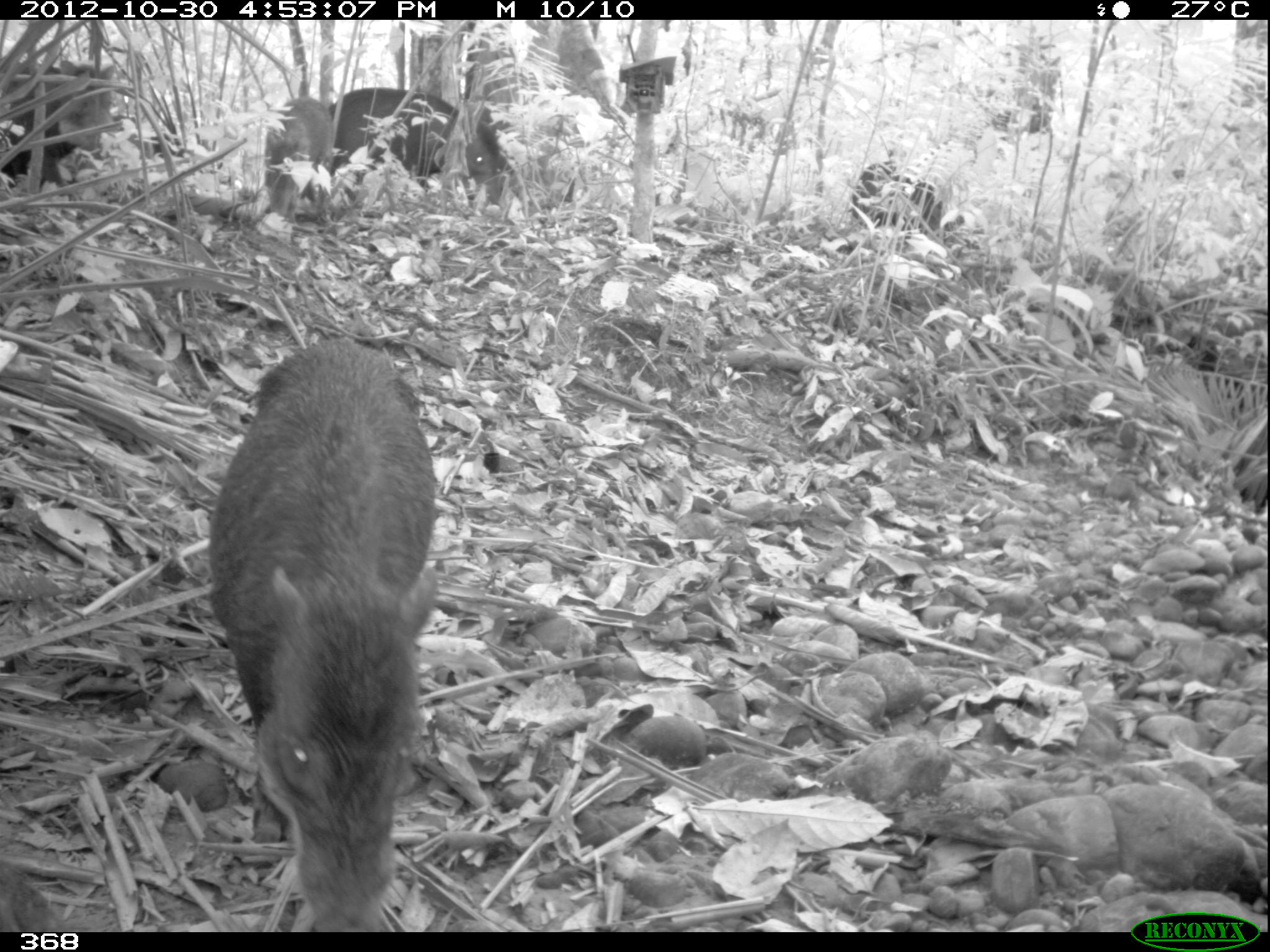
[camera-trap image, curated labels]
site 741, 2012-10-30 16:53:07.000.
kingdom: Animalia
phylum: Chordata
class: Mammalia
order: Artiodactyla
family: Tayassuidae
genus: Tayassu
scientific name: Tayassu pecari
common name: white-lipped peccary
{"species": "Tayassu pecari (white-lipped peccary)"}